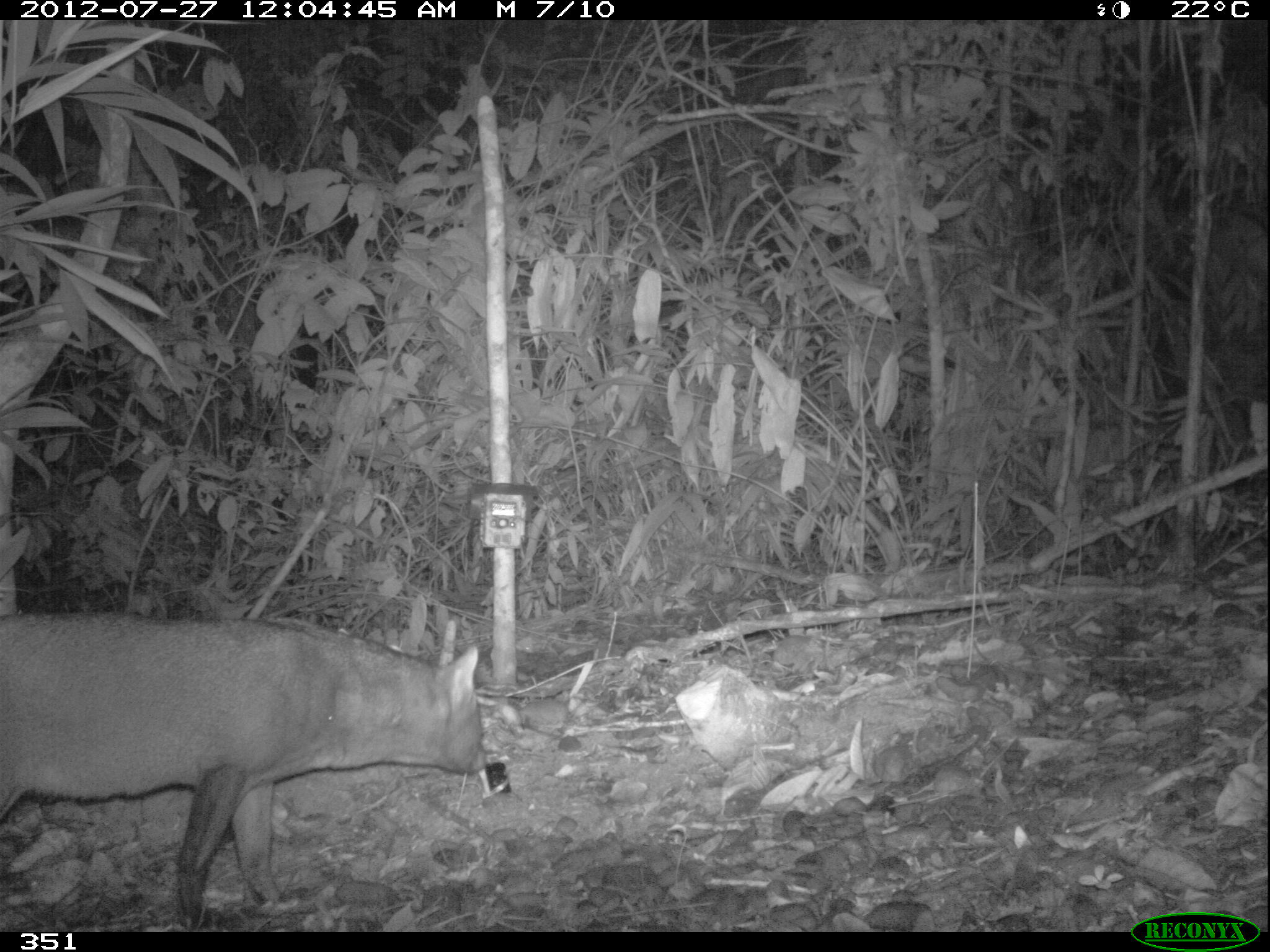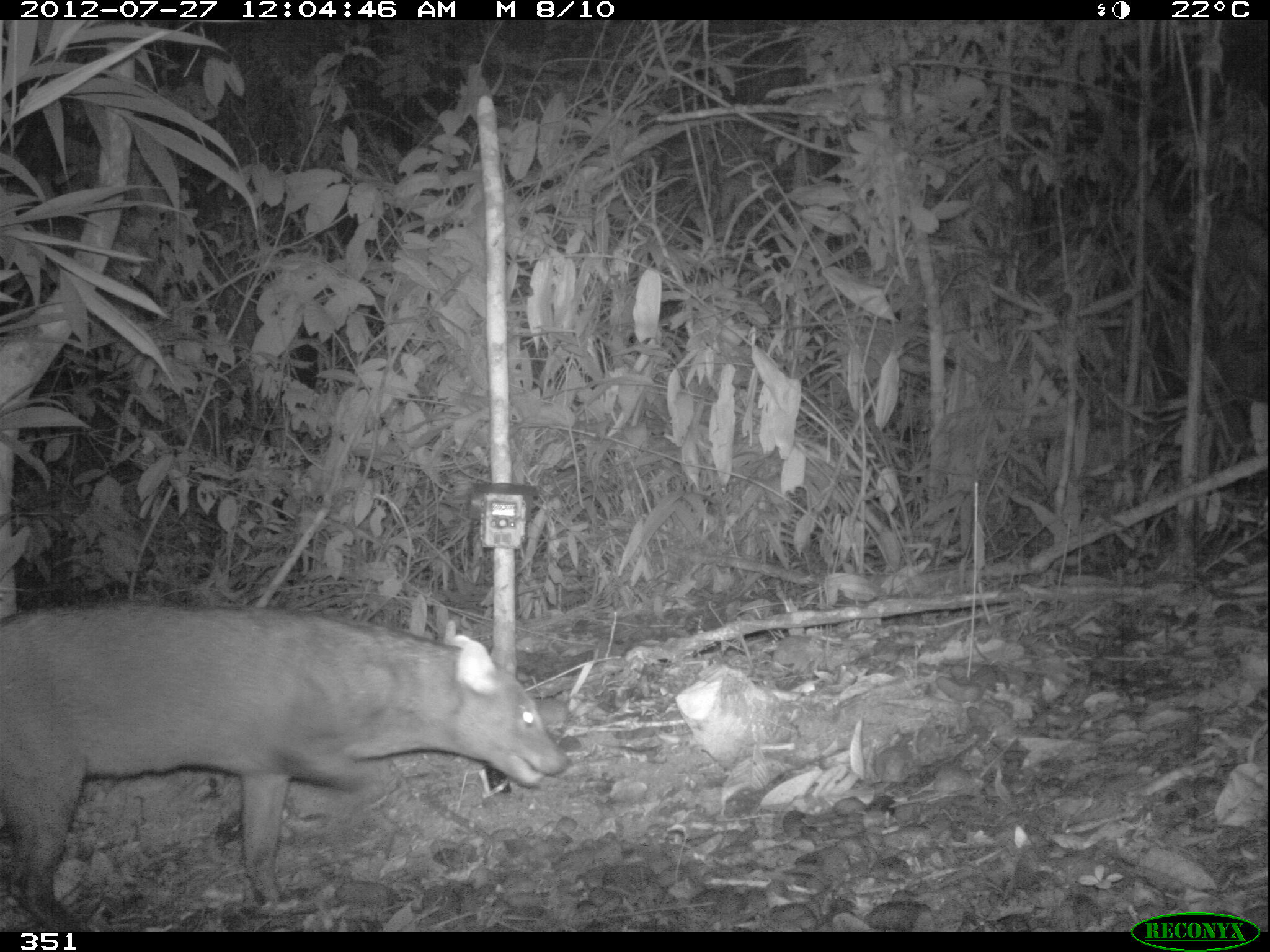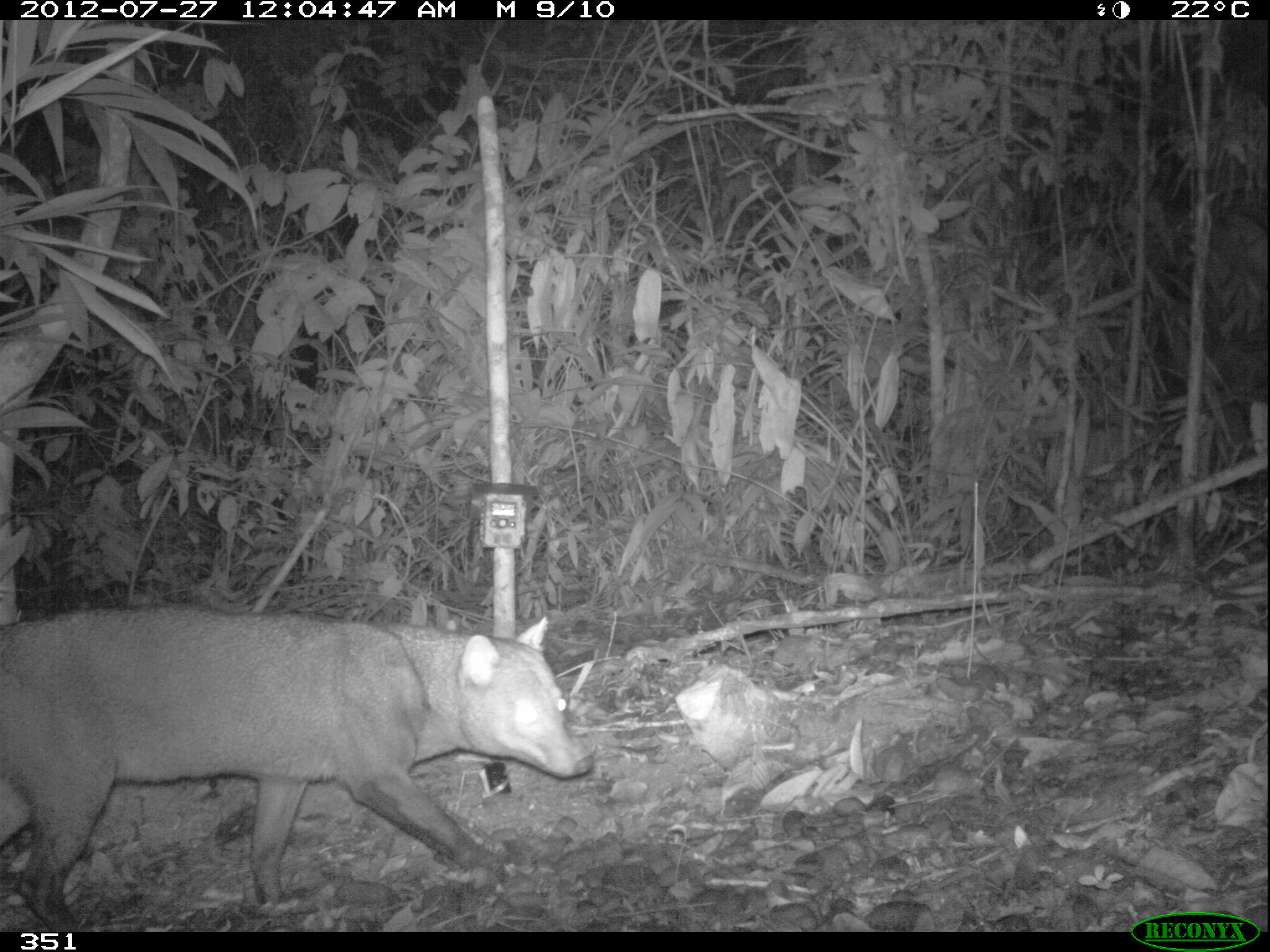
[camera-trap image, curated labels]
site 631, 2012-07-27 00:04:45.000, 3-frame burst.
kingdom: Animalia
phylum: Chordata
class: Mammalia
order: Carnivora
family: Canidae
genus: Atelocynus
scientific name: Atelocynus microtis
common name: short-eared dog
Atelocynus microtis (short-eared dog).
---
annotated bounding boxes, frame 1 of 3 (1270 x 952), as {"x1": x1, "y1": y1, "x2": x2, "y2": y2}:
atelocynus microtis: {"x1": 0, "y1": 609, "x2": 488, "y2": 929}